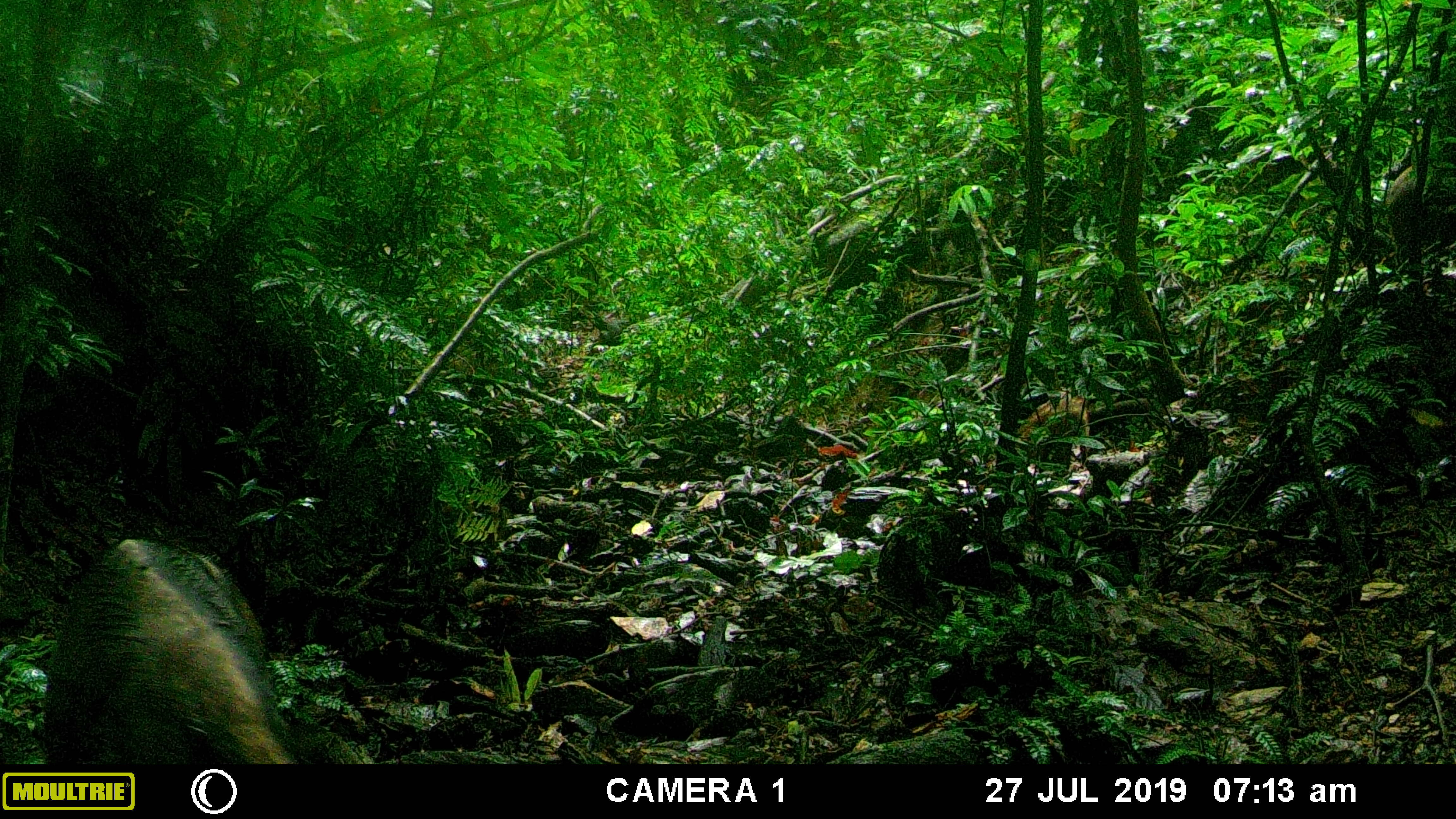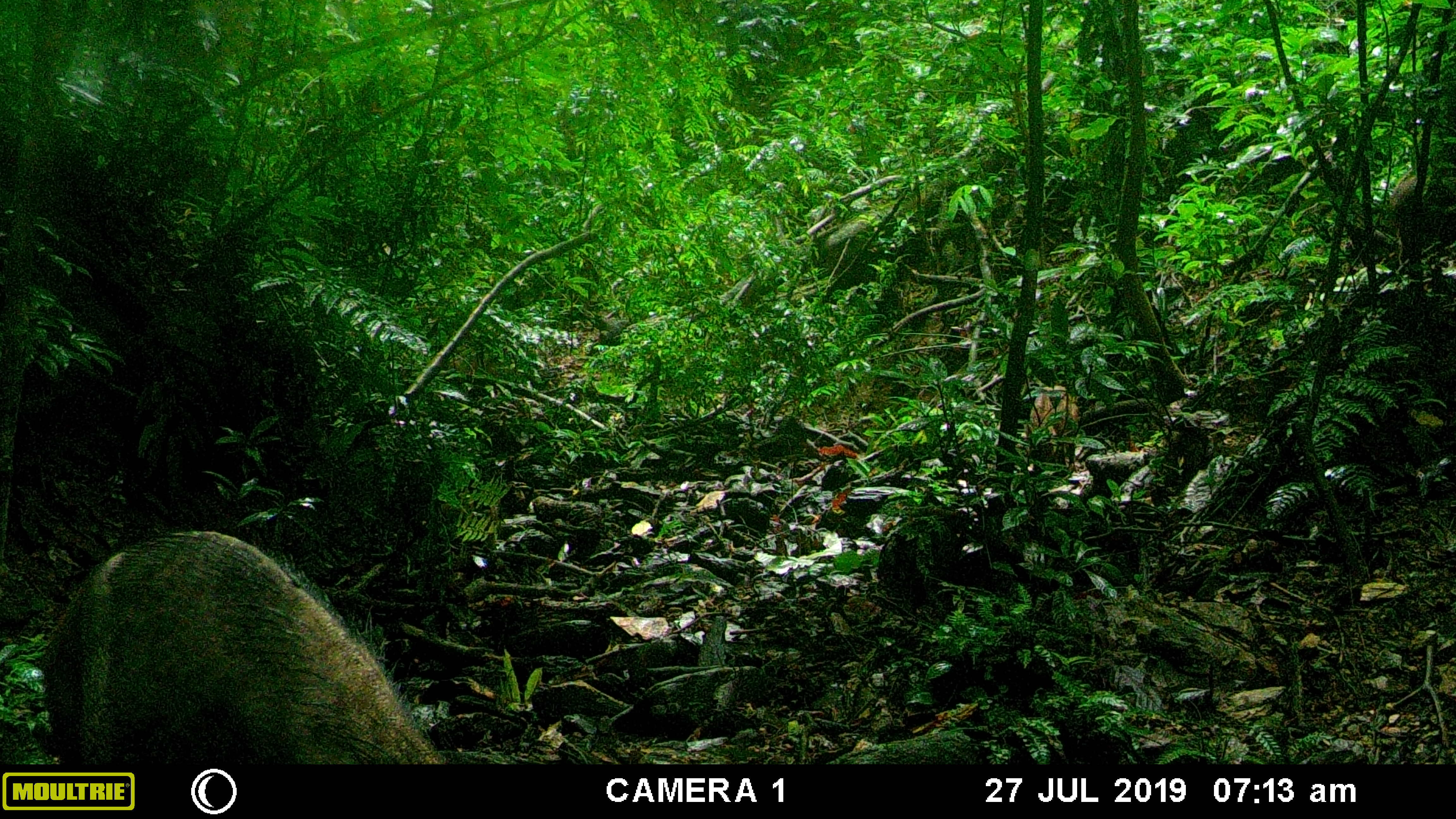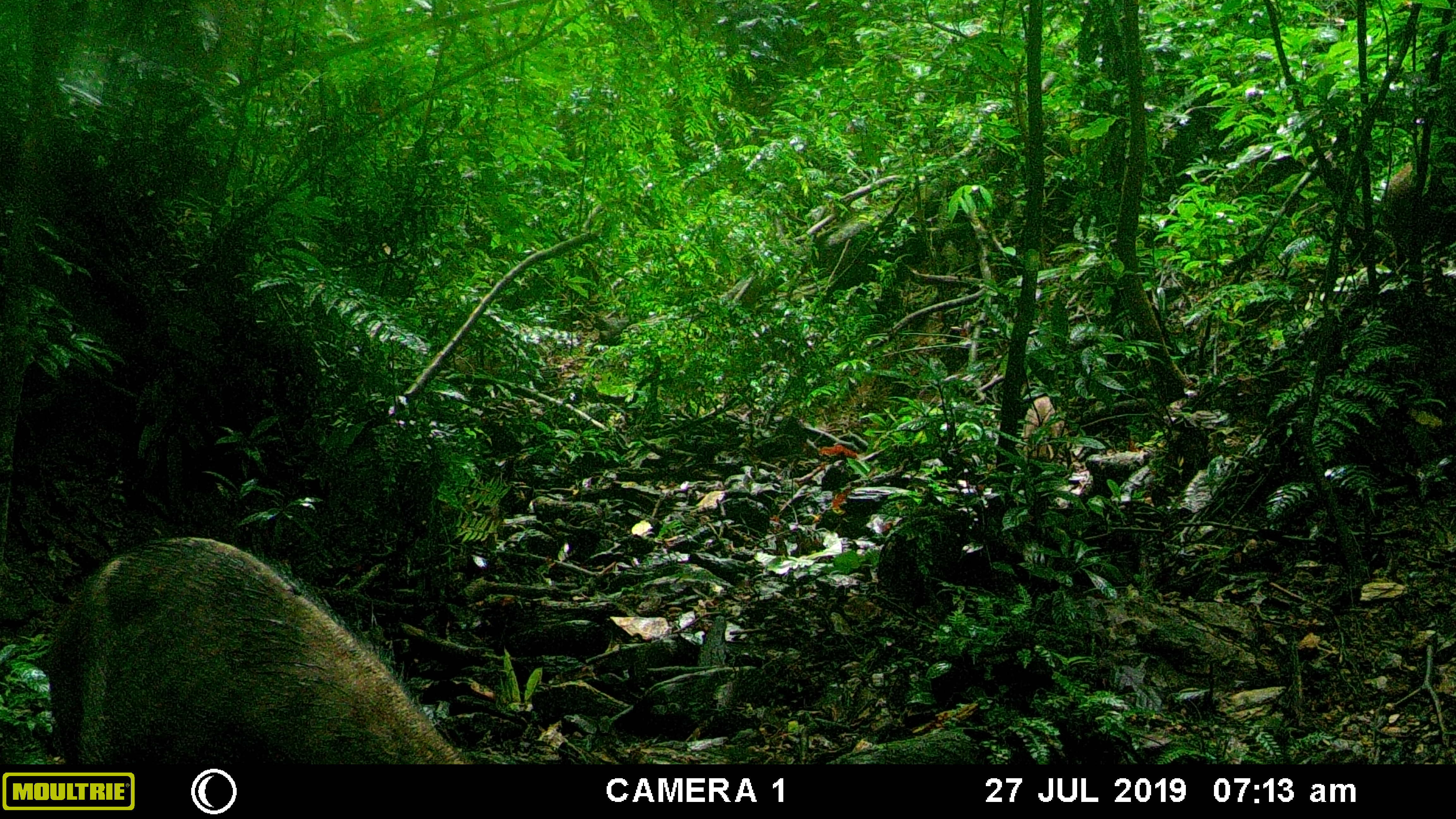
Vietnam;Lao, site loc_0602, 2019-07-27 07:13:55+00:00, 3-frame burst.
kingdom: Animalia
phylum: Chordata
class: Mammalia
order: Artiodactyla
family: Suidae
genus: Sus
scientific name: Sus scrofa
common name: eurasian wild pig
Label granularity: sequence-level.